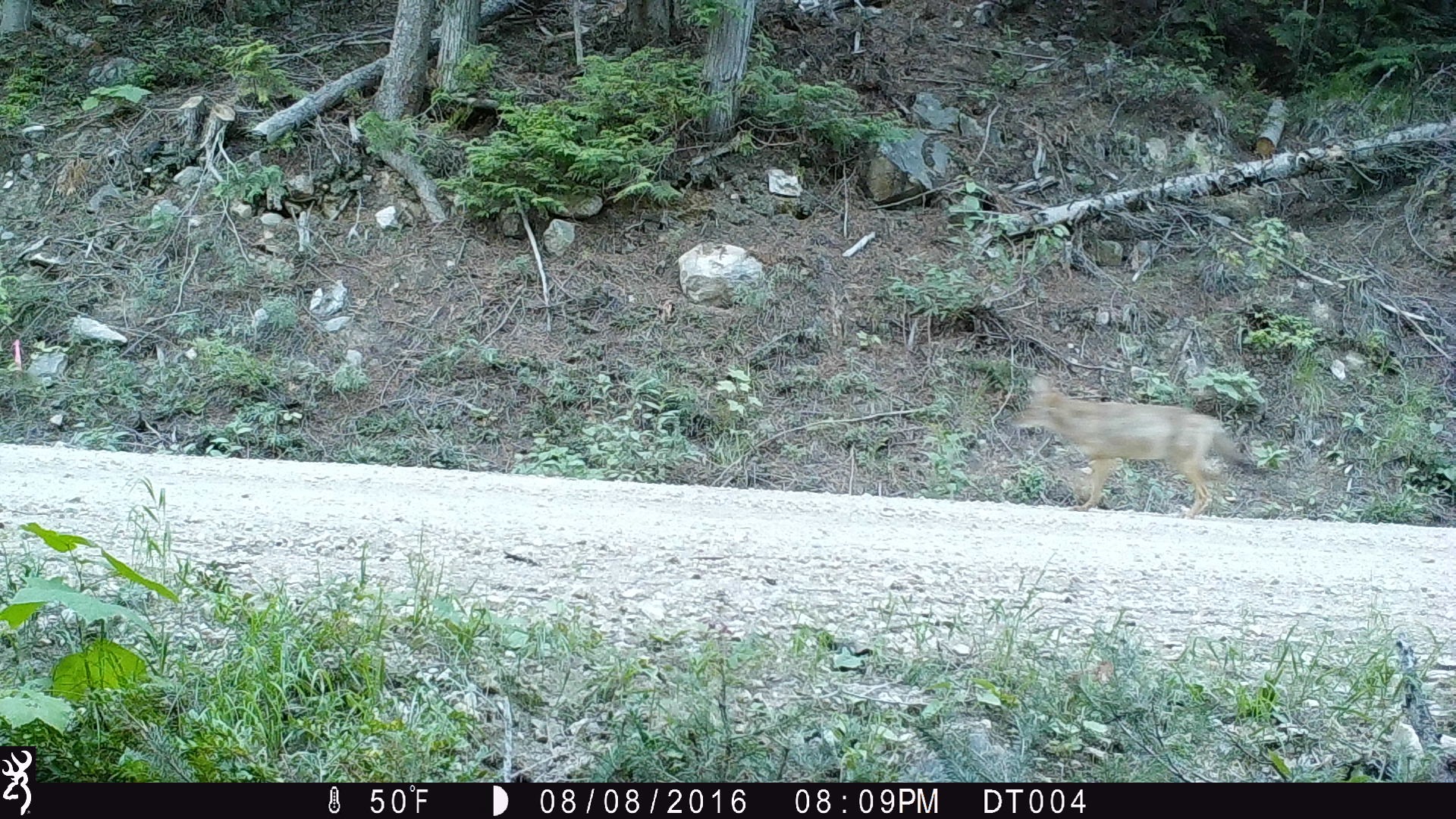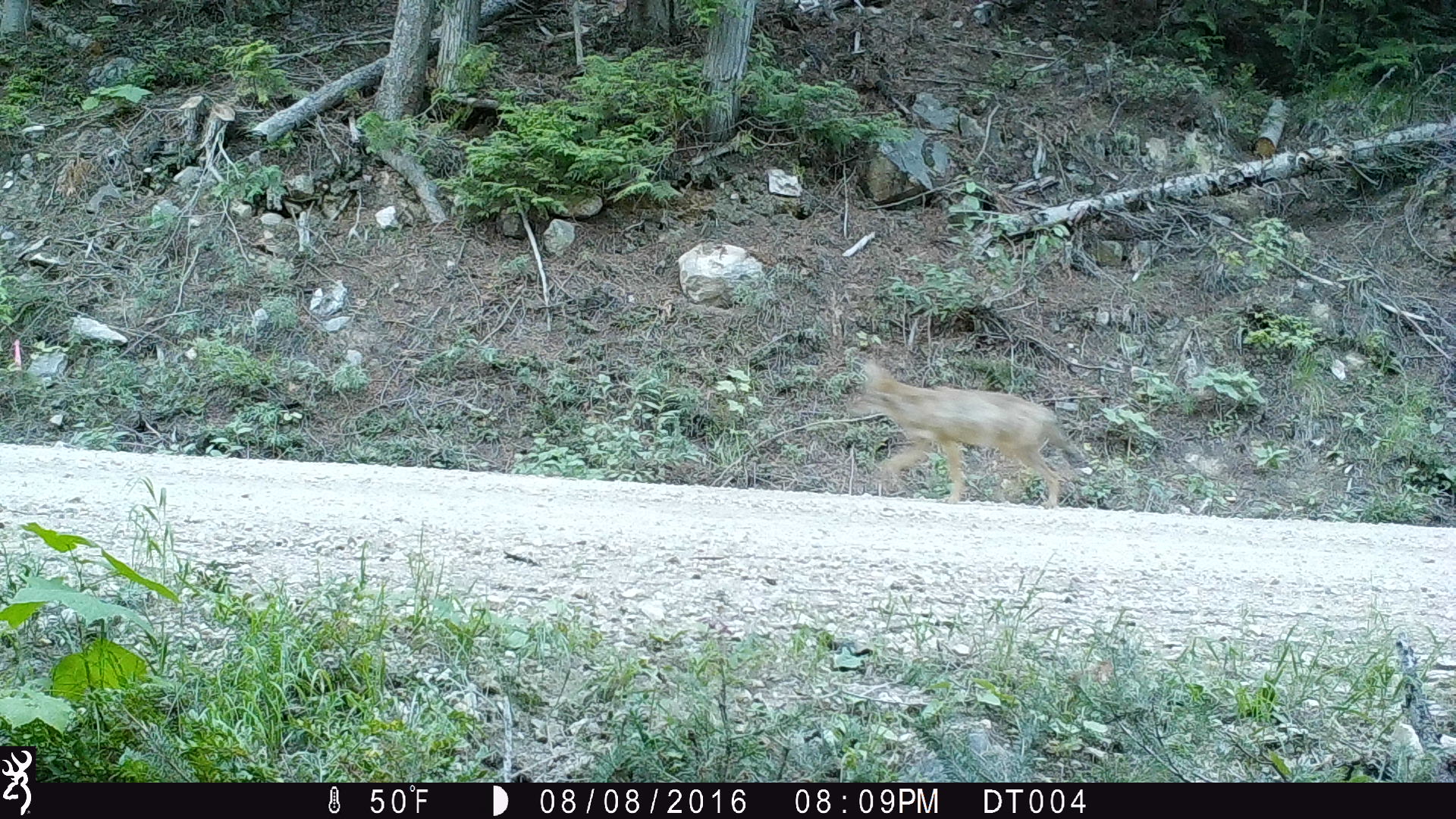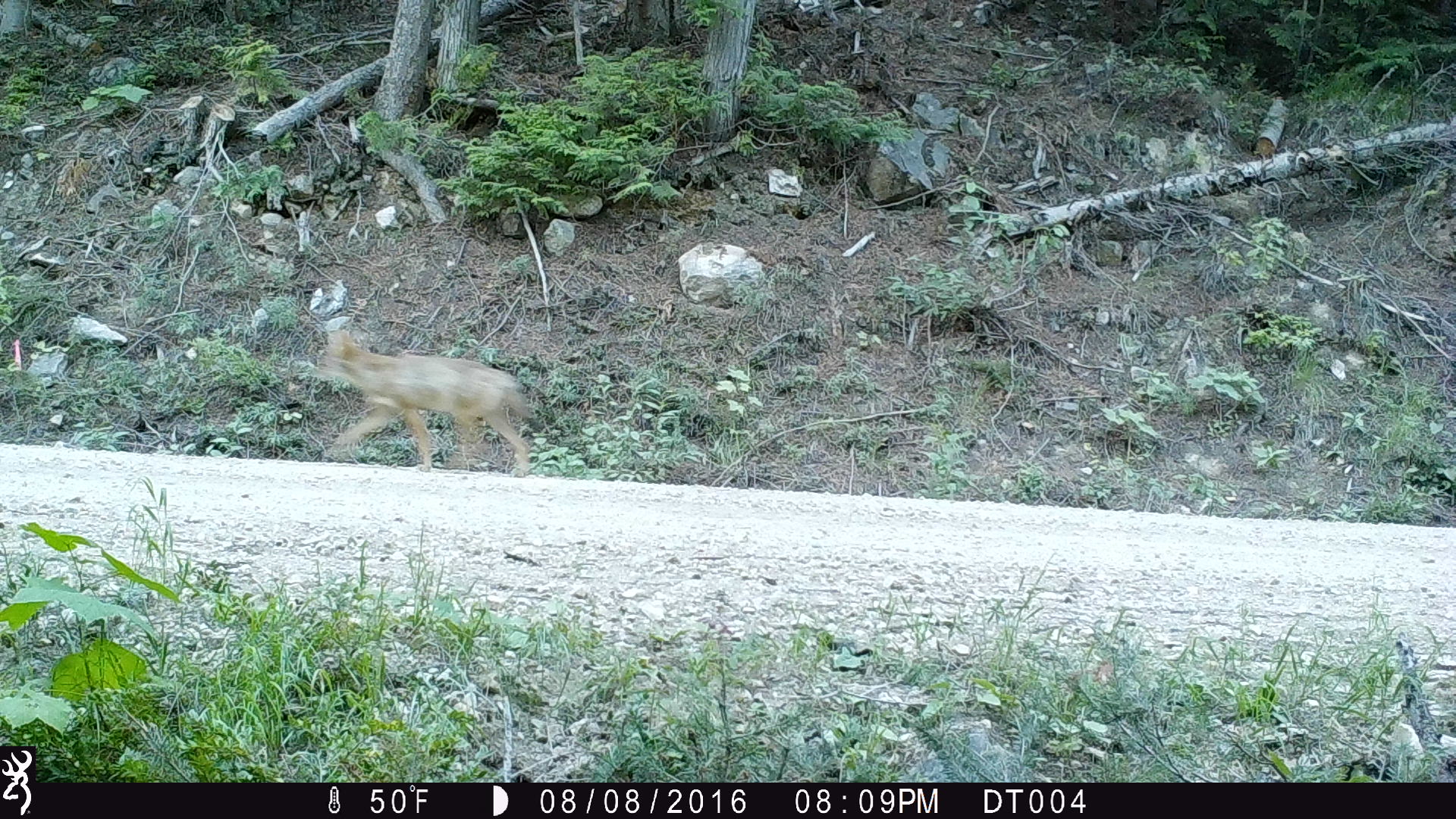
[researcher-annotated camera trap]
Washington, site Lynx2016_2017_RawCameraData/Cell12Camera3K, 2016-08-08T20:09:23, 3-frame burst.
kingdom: Animalia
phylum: Chordata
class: Mammalia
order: Carnivora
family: Canidae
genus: Canis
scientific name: Canis latrans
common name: coyote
Canis latrans (coyote). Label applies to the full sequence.